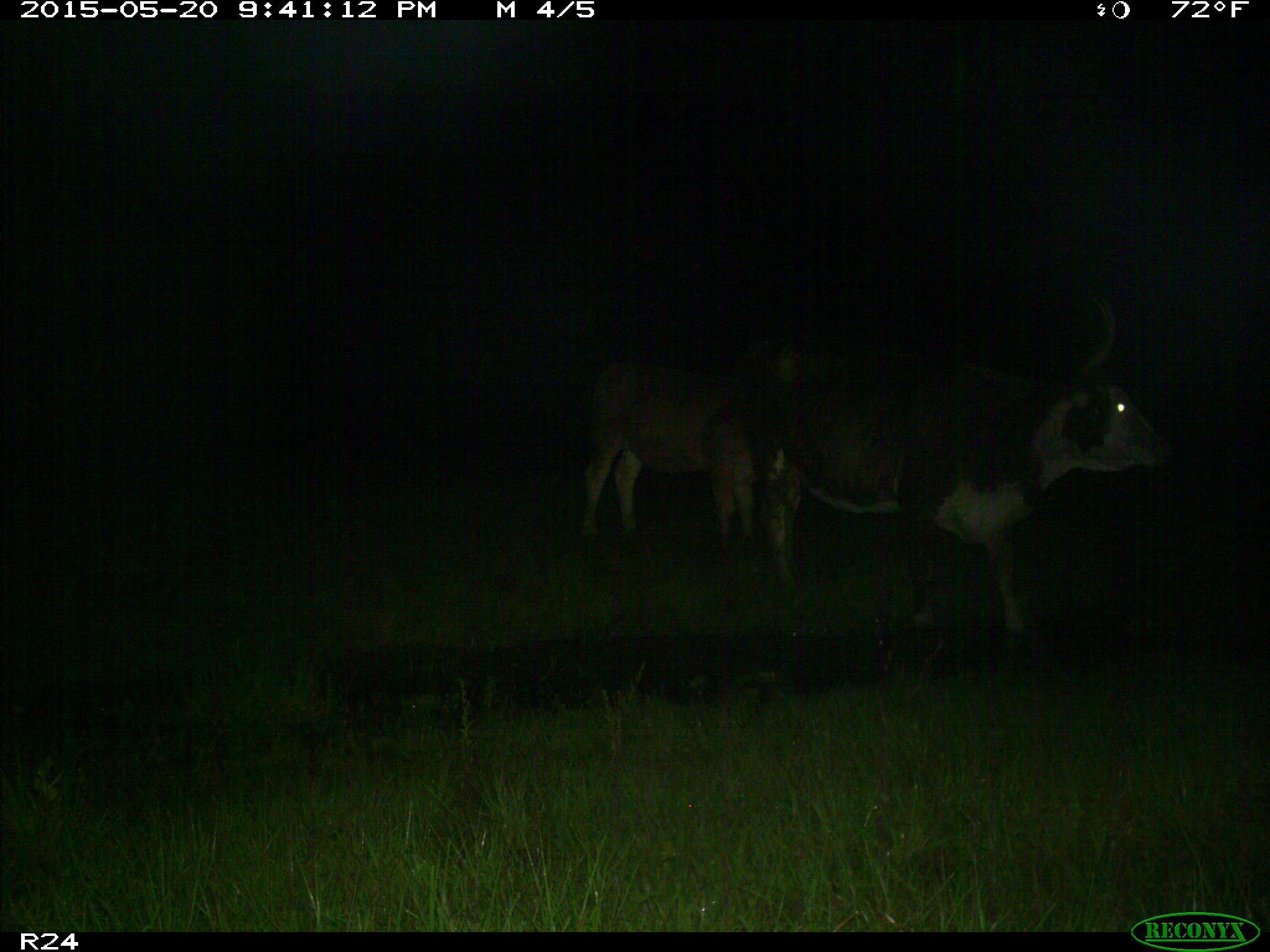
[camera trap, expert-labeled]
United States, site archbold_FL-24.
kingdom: Animalia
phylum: Chordata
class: Mammalia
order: Artiodactyla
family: Bovidae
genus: Bos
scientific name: Bos taurus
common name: domestic cow